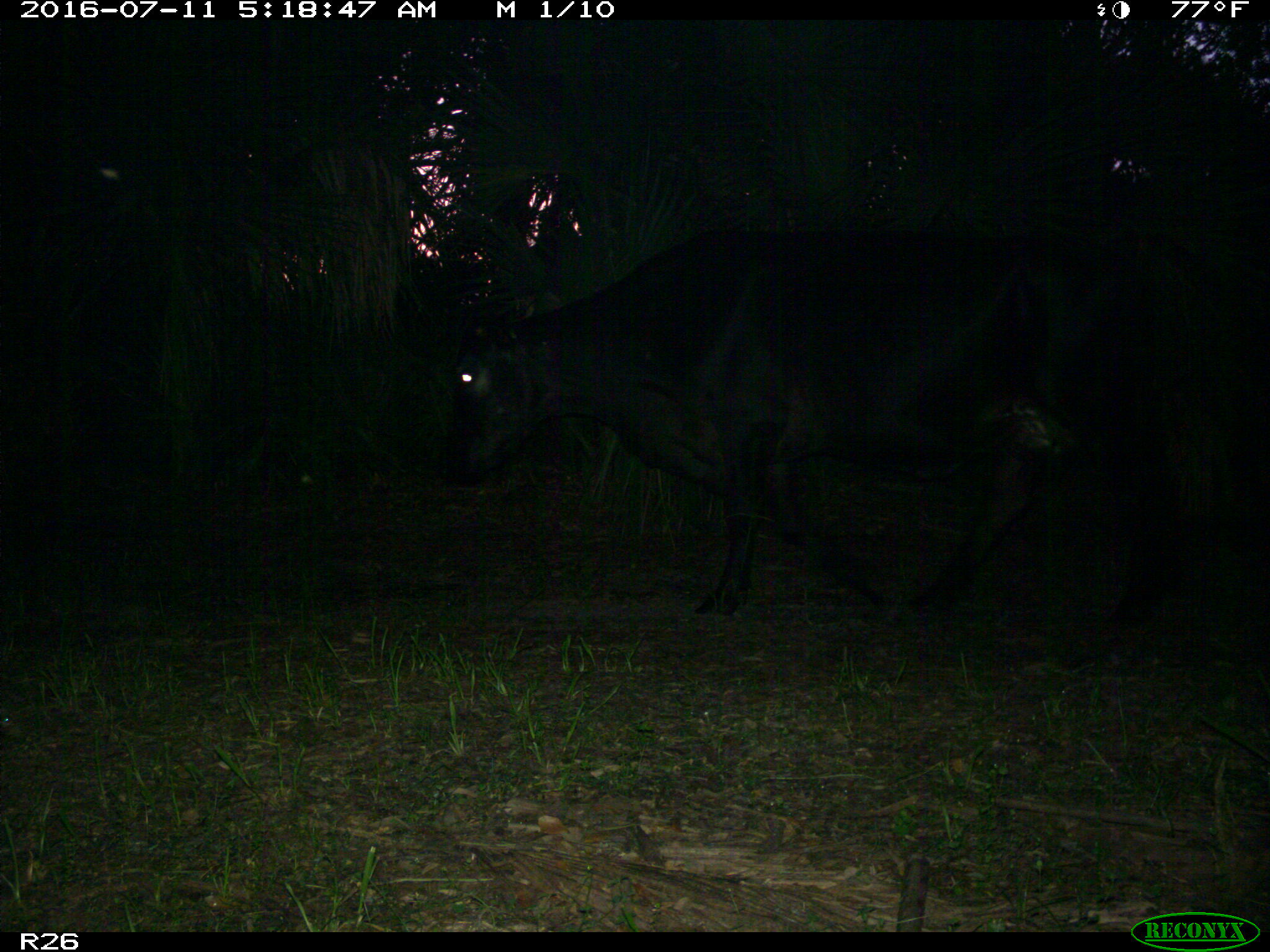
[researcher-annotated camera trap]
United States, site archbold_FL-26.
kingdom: Animalia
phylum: Chordata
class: Mammalia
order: Artiodactyla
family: Bovidae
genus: Bos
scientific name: Bos taurus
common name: domestic cow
Bos taurus (domestic cow).